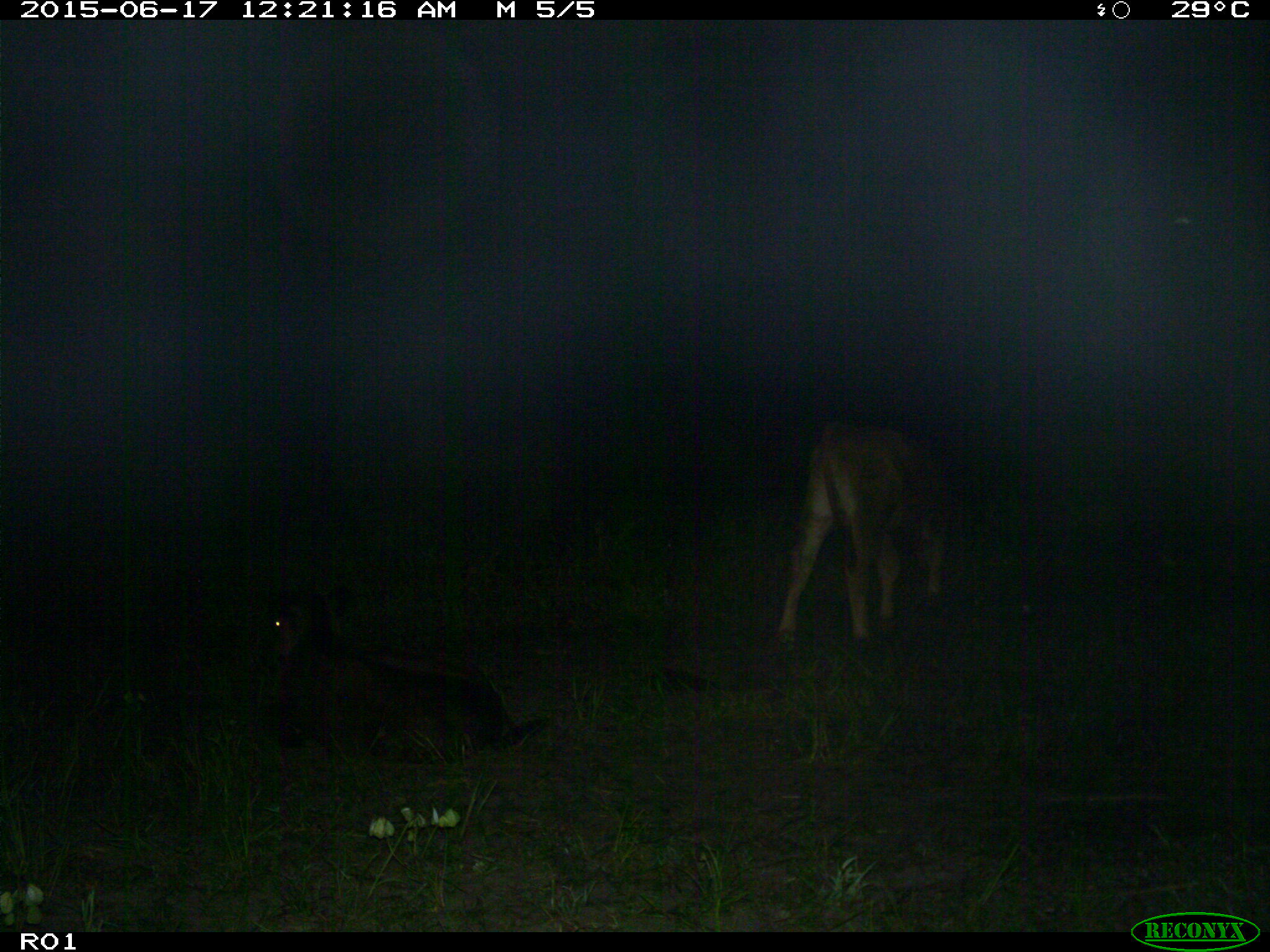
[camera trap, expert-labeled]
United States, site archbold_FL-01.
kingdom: Animalia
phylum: Chordata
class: Mammalia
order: Artiodactyla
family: Bovidae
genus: Bos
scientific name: Bos taurus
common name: domestic cow